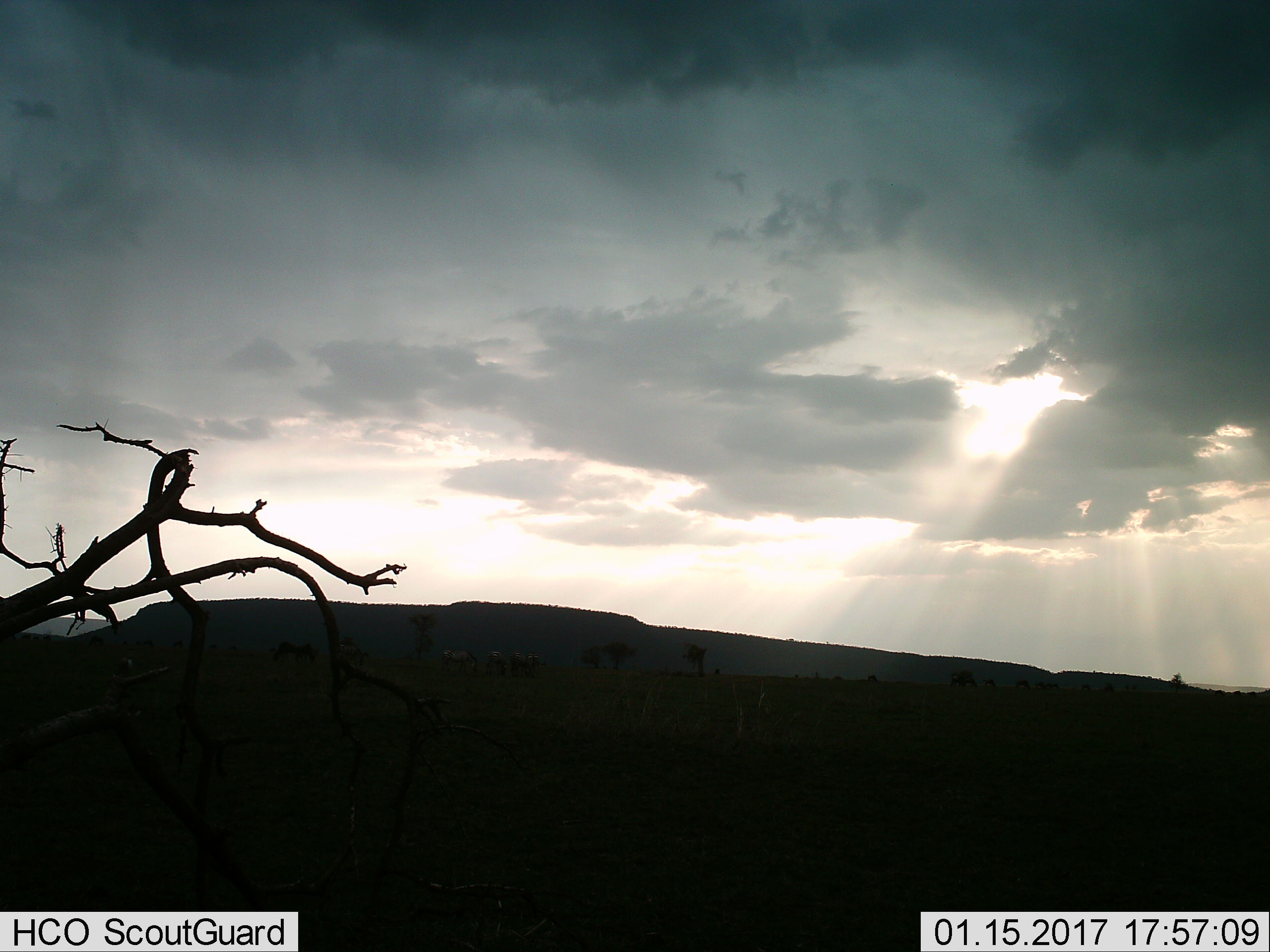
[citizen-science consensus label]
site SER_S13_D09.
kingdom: Animalia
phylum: Chordata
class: Mammalia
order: Perissodactyla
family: Equidae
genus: Equus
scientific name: Equus quagga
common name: plains zebra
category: zebraplains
Zebraplains (plains zebra) (Equus quagga), count 4. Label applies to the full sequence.